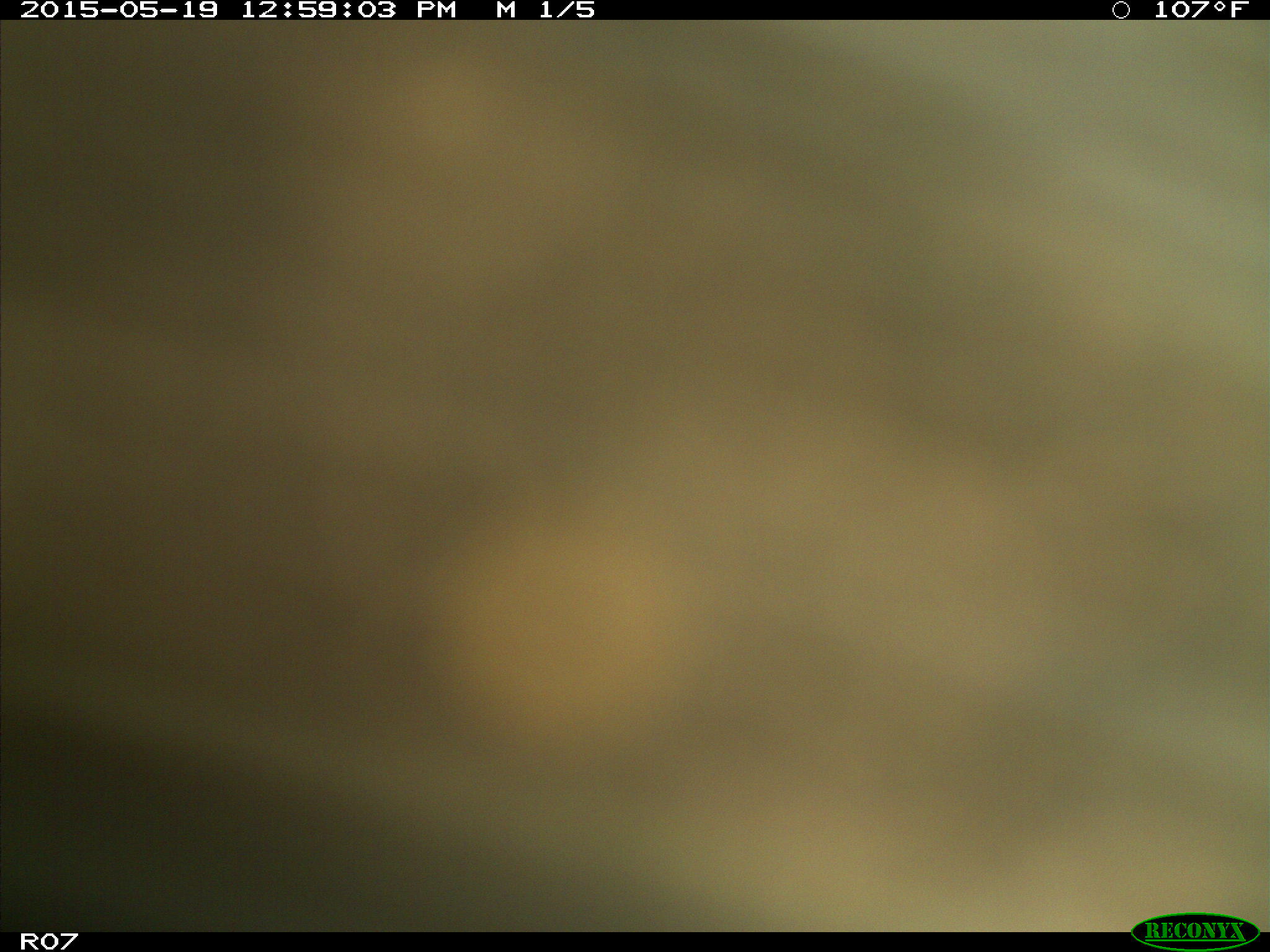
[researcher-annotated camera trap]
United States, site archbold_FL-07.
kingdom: Animalia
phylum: Chordata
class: Mammalia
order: Artiodactyla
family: Bovidae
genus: Bos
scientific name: Bos taurus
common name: domestic cow